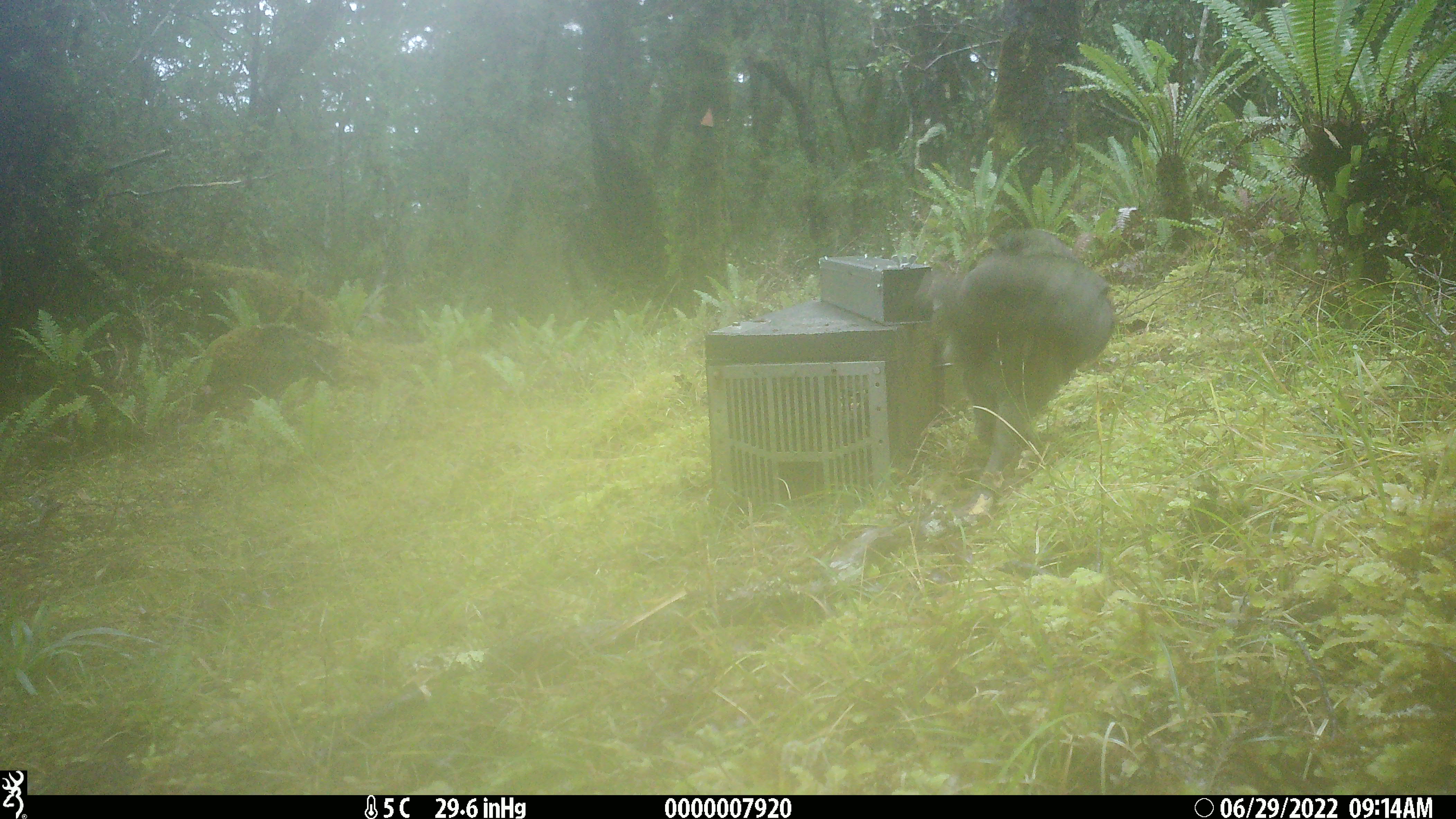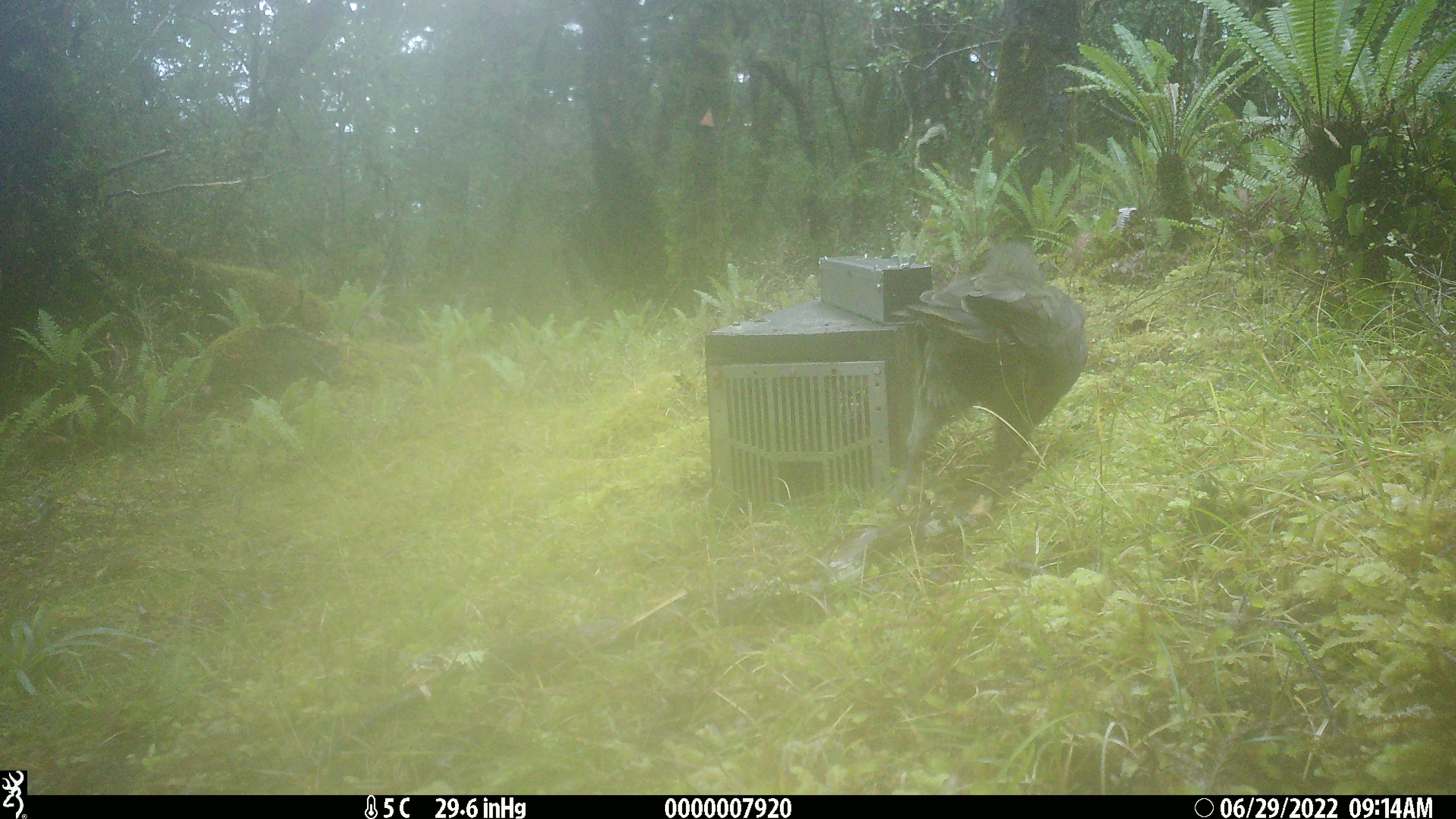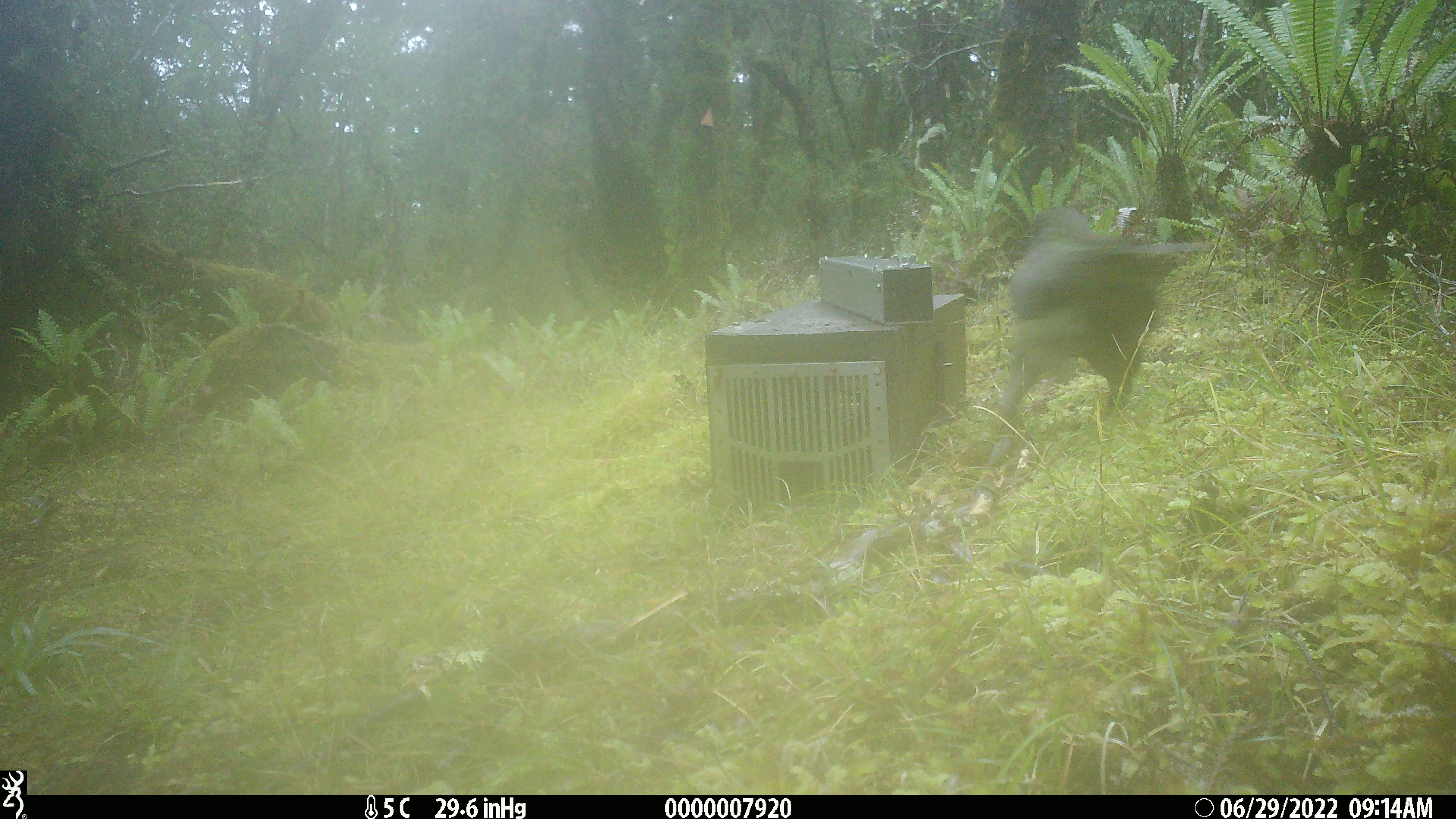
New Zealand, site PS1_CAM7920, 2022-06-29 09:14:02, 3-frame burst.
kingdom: Animalia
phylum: Chordata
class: Aves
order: Psittaciformes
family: Strigopidae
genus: Nestor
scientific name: Nestor notabilis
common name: kea